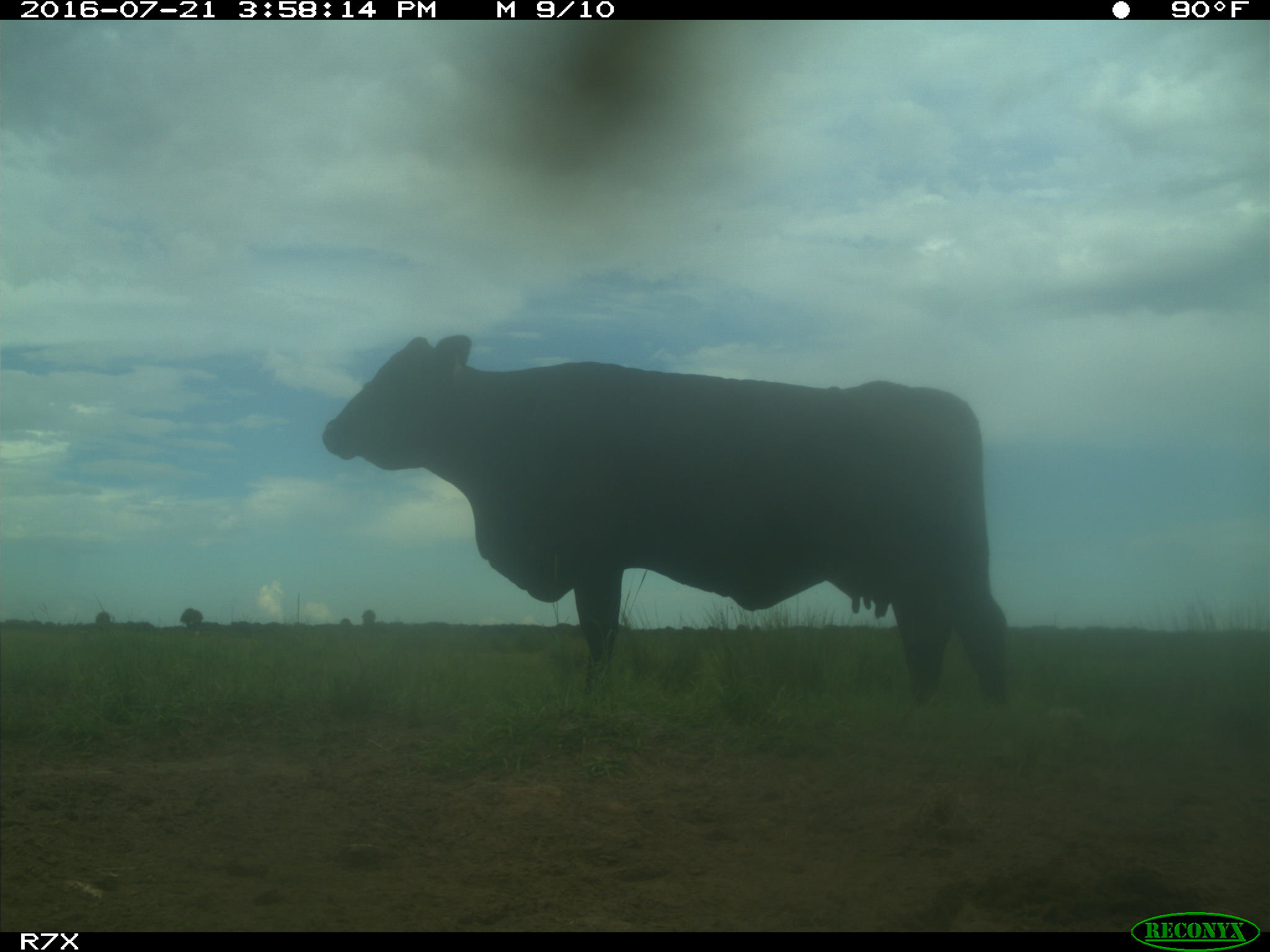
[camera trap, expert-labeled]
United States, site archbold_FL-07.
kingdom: Animalia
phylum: Chordata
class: Mammalia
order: Artiodactyla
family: Bovidae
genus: Bos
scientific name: Bos taurus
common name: domestic cow